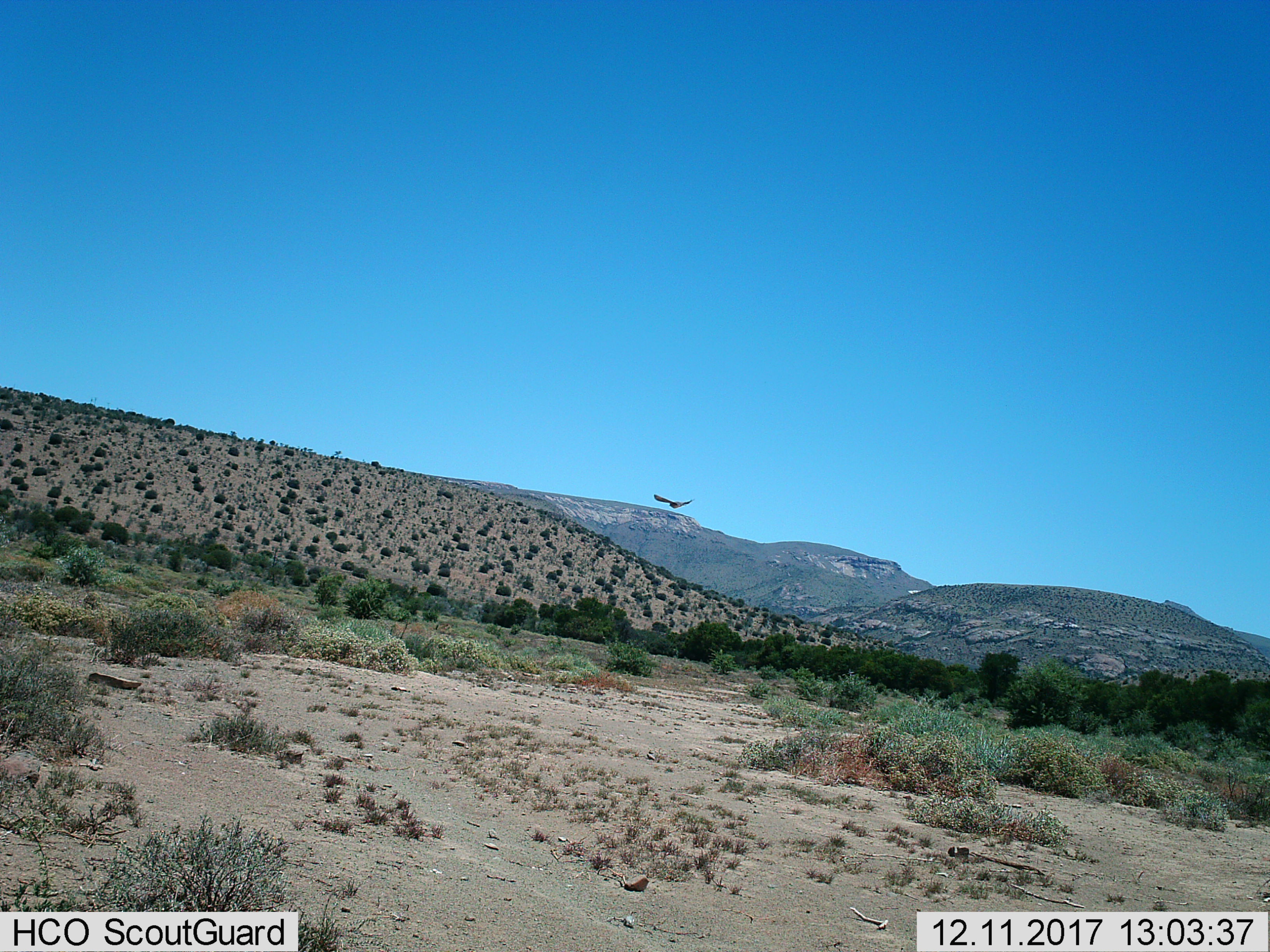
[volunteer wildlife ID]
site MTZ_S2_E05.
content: unidentified animal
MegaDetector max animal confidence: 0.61